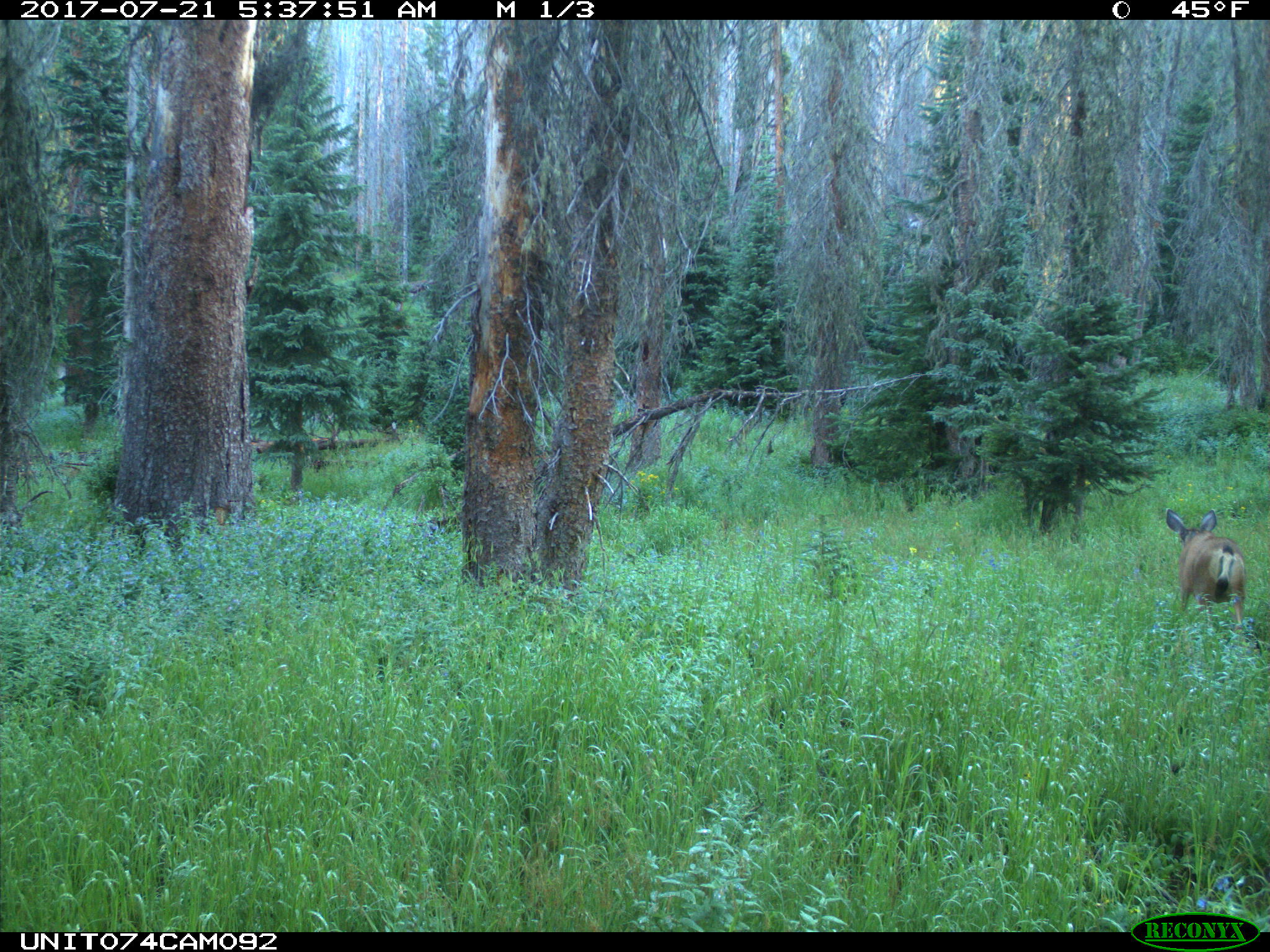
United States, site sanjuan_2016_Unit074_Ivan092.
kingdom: Animalia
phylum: Chordata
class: Mammalia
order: Artiodactyla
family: Cervidae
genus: Odocoileus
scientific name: Odocoileus hemionus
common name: mule deer